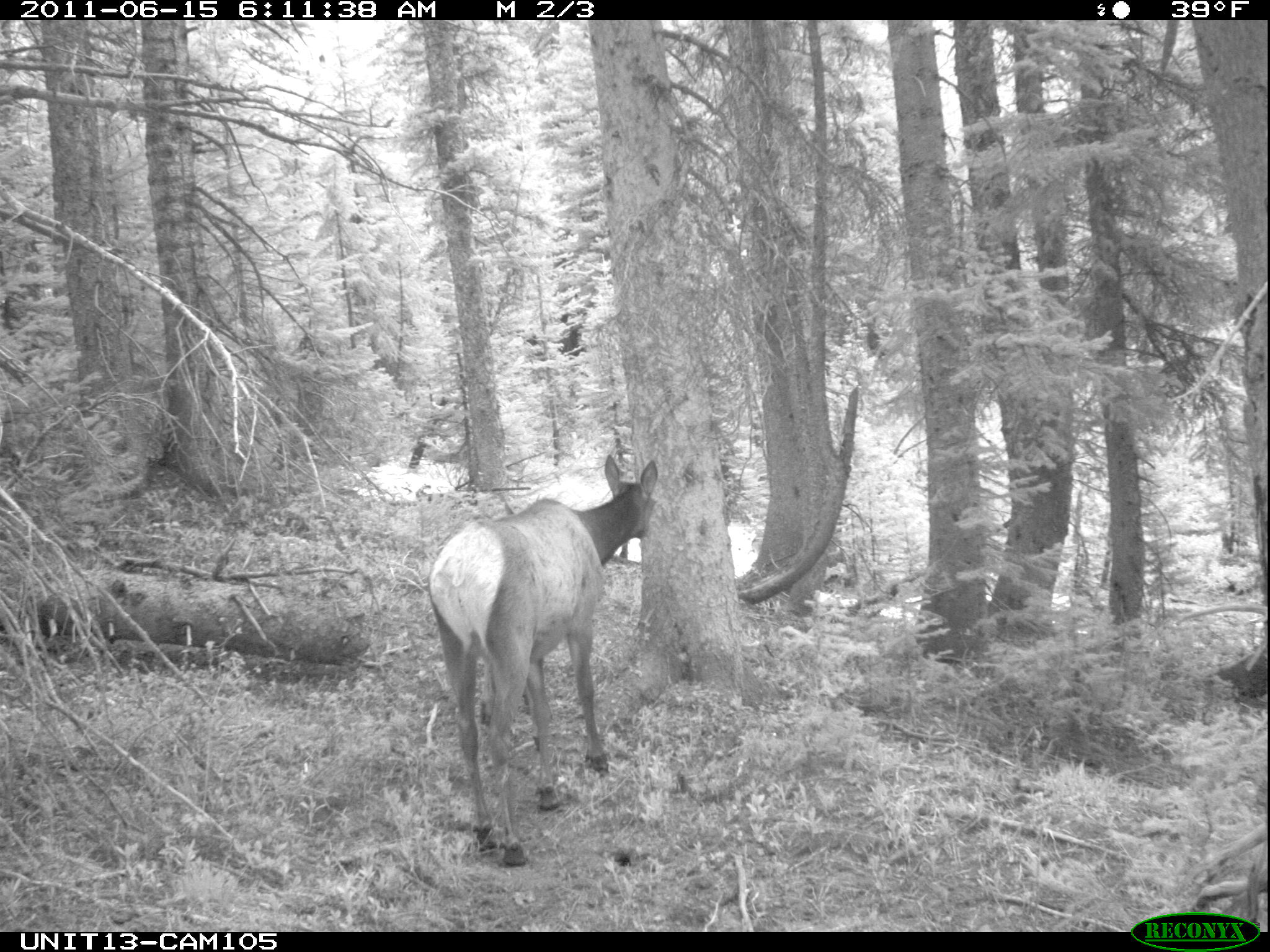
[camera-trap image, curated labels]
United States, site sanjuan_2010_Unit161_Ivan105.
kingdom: Animalia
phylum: Chordata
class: Mammalia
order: Artiodactyla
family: Cervidae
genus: Cervus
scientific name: Cervus elaphus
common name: red deer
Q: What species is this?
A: Cervus elaphus (red deer).